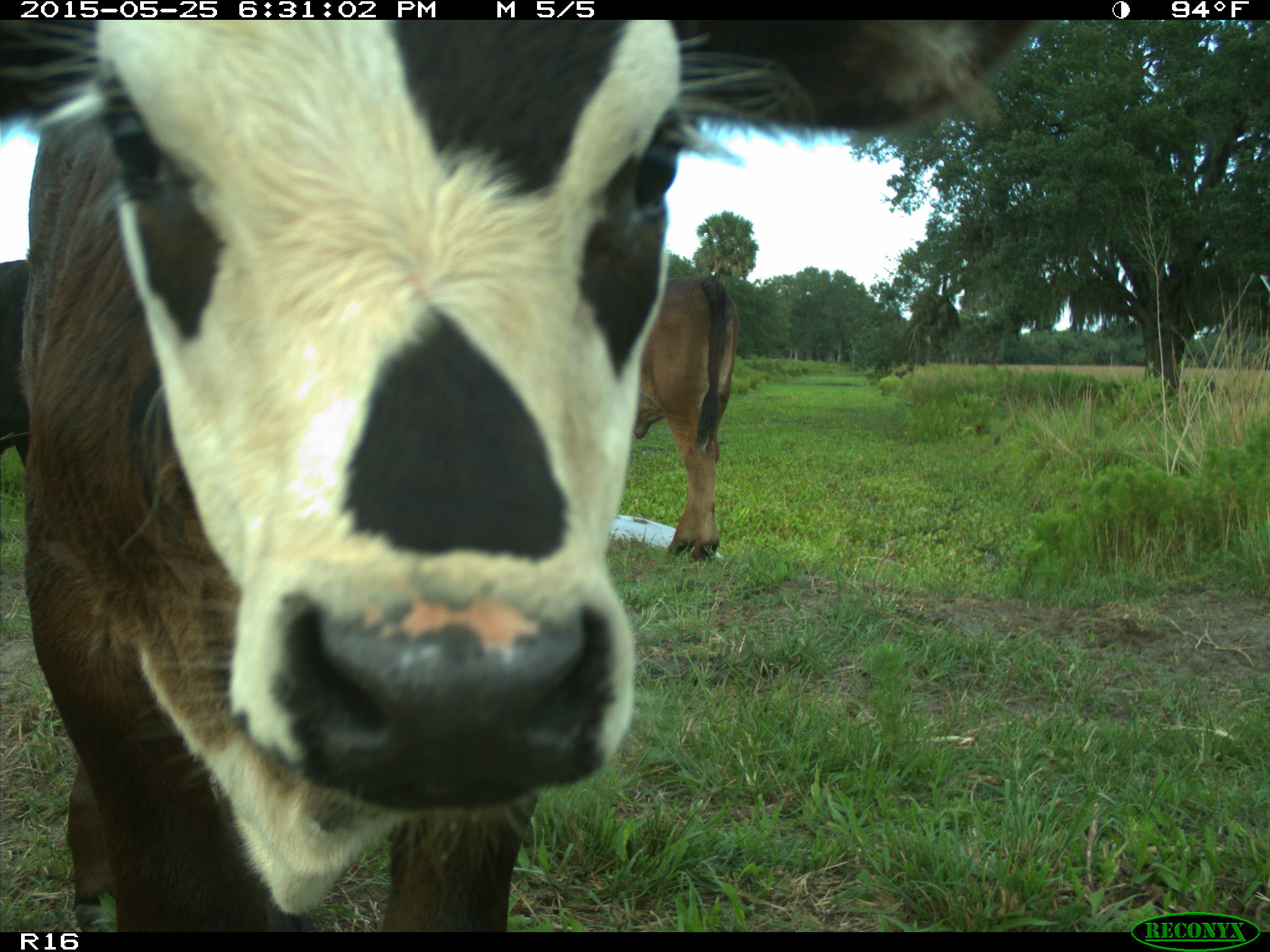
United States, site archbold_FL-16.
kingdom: Animalia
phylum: Chordata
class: Mammalia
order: Artiodactyla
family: Bovidae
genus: Bos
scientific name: Bos taurus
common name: domestic cow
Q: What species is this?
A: Bos taurus (domestic cow).